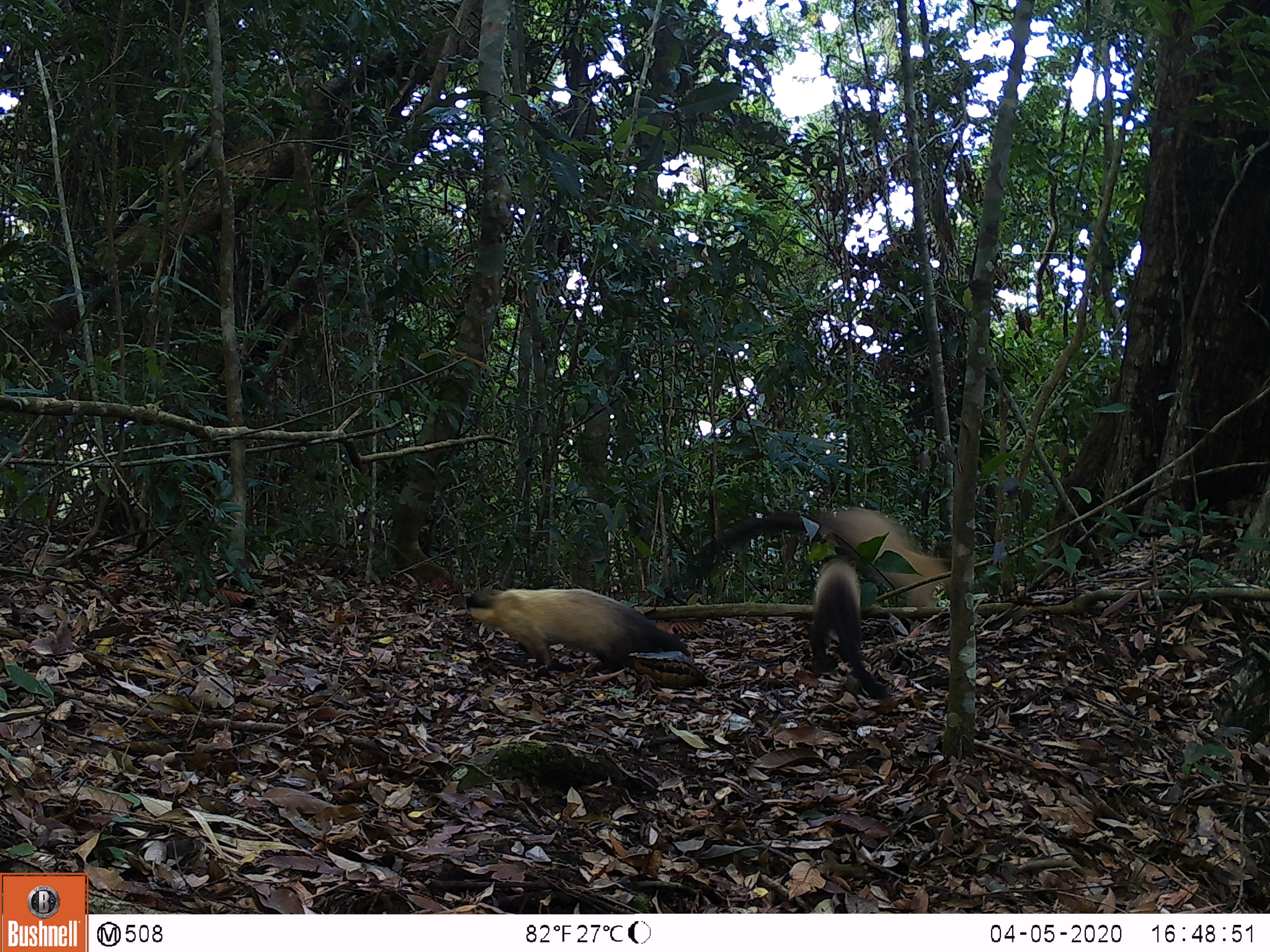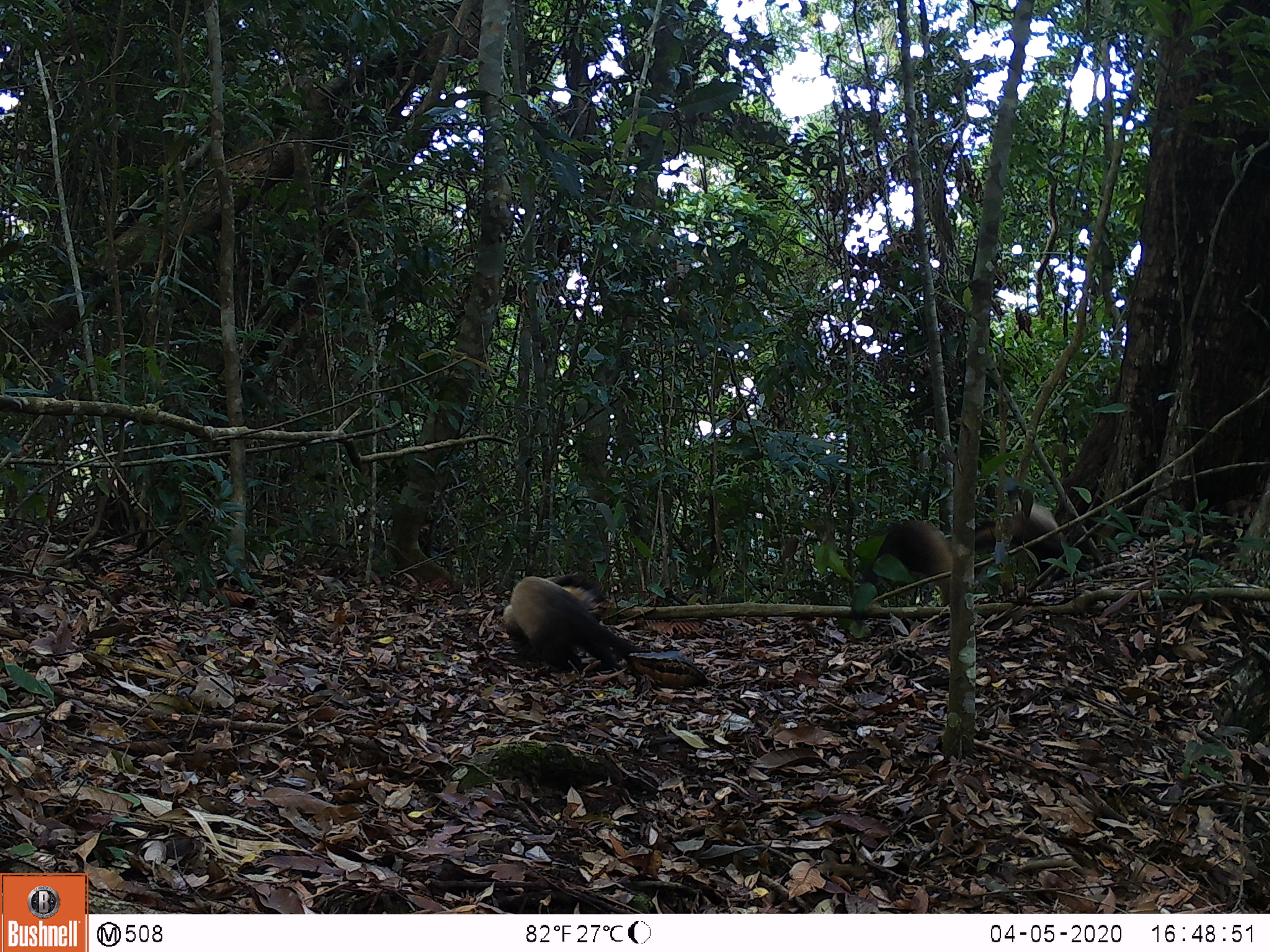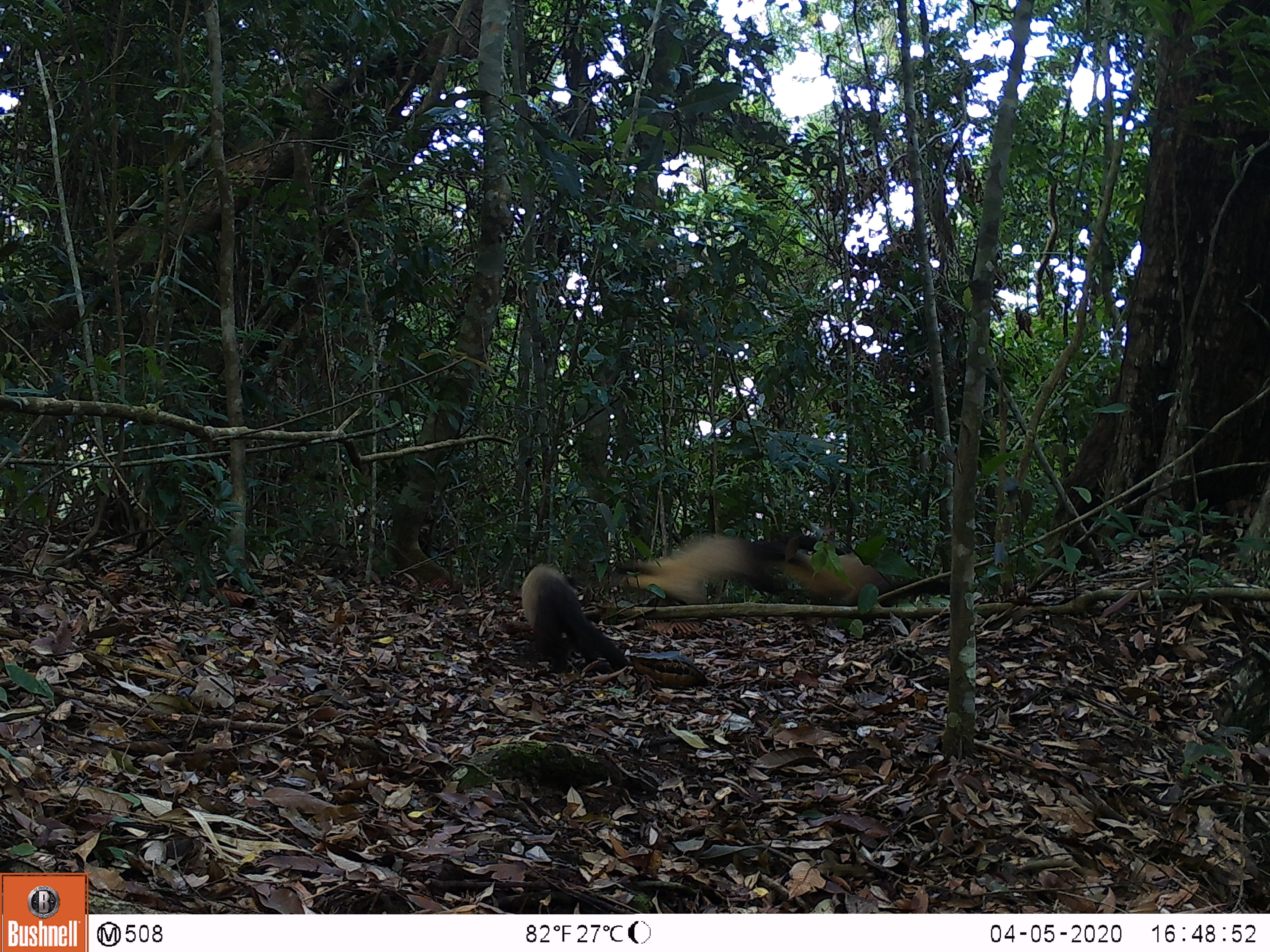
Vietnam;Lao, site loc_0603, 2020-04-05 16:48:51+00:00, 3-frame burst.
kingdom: Animalia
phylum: Chordata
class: Mammalia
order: Carnivora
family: Mustelidae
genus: Martes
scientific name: Martes flavigula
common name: yellow-throated marten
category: yellow throated marten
Yellow throated marten (yellow-throated marten) (Martes flavigula). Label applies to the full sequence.